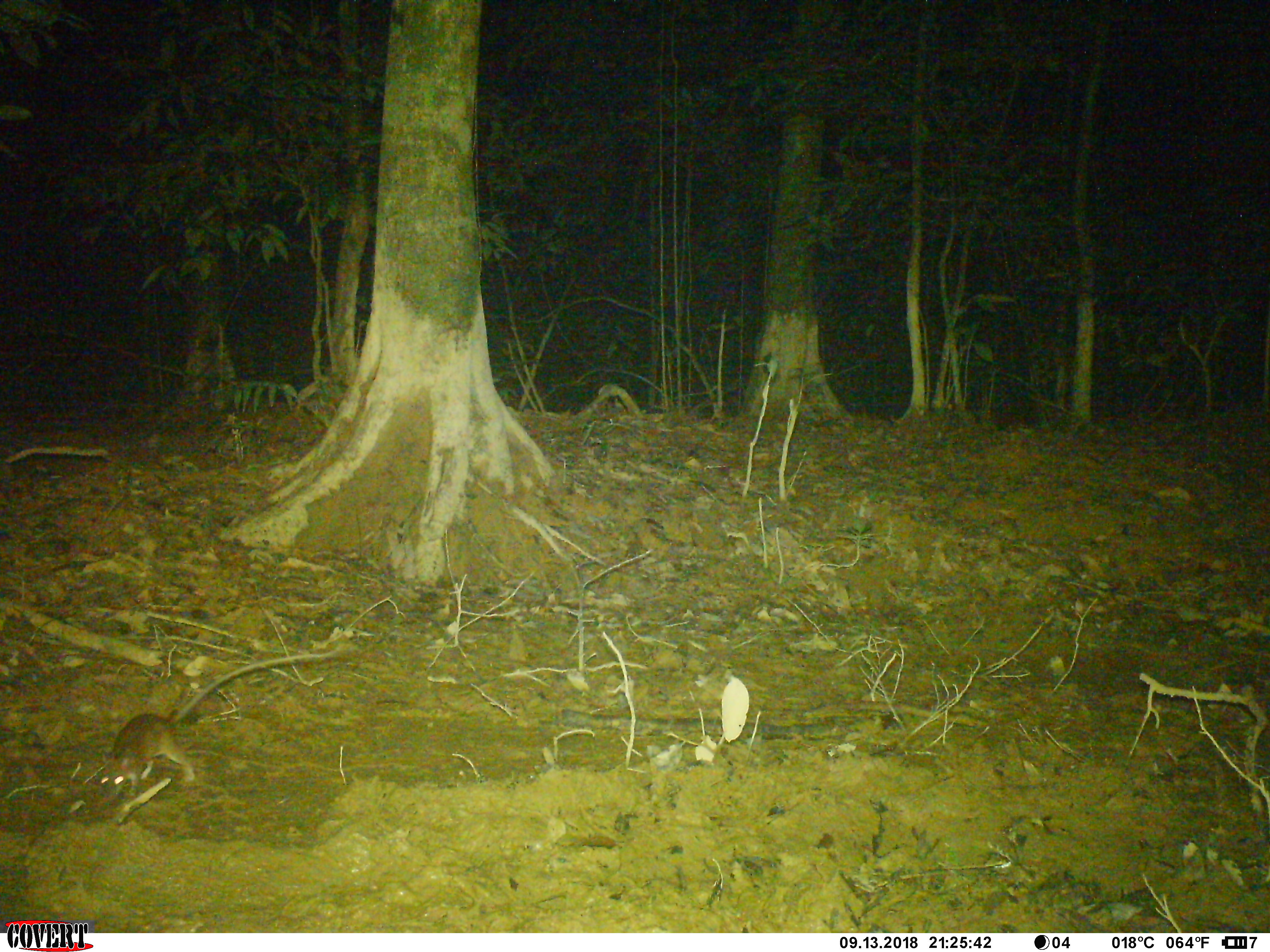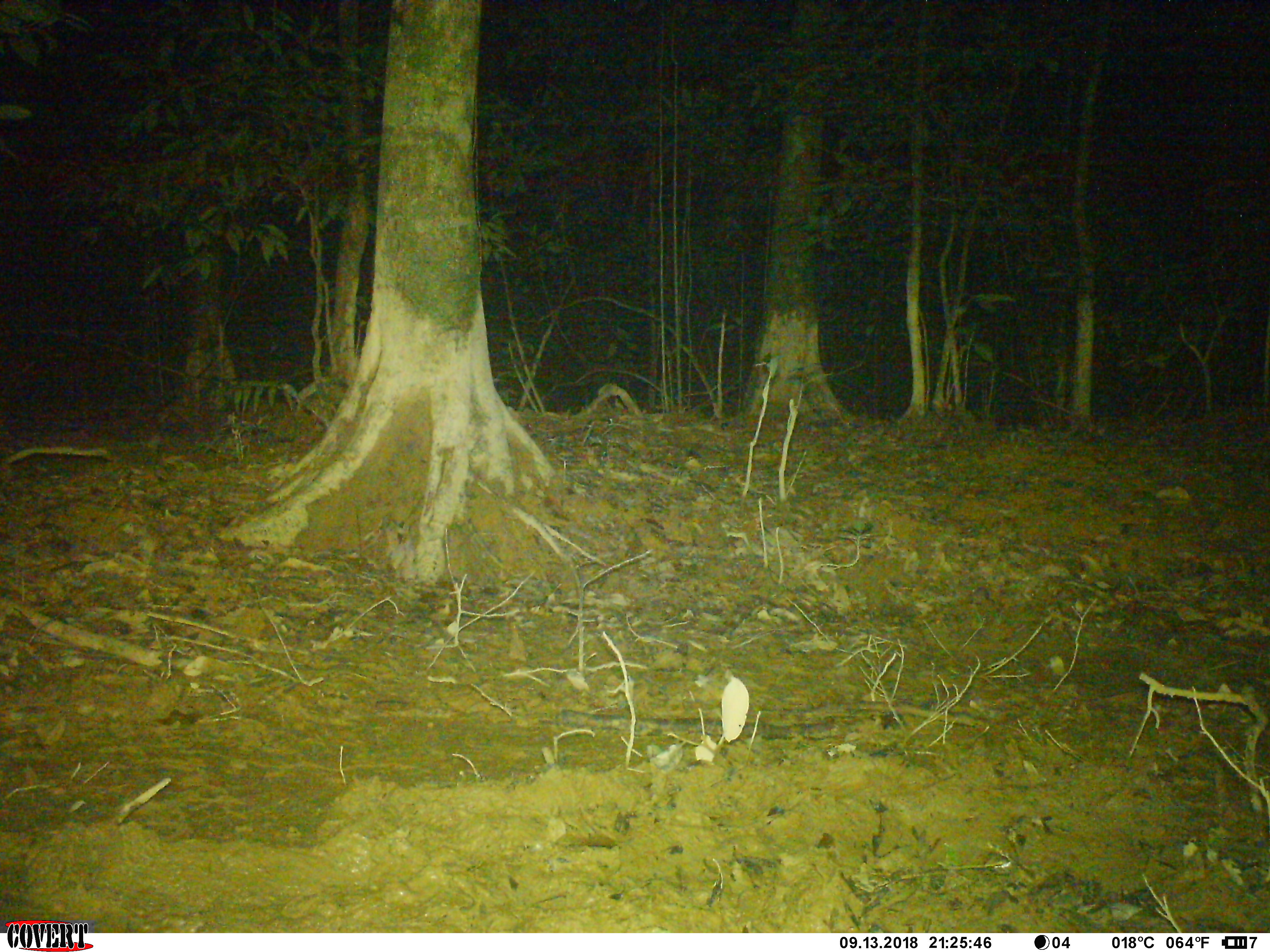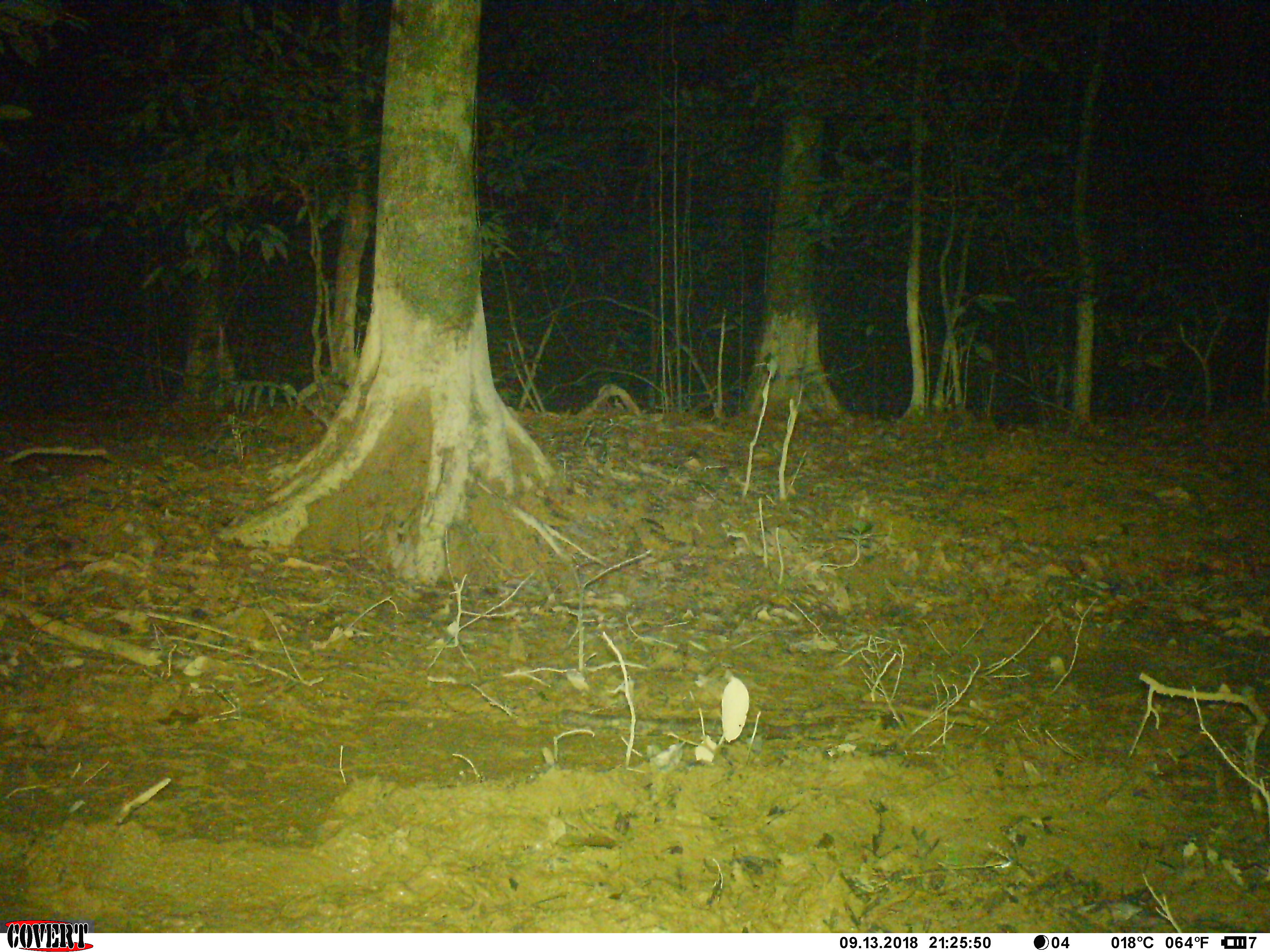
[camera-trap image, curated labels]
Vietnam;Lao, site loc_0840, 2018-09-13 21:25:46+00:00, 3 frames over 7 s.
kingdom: Animalia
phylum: Chordata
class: Mammalia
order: Rodentia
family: Muridae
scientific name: Muridae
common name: old-world mice and rats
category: unidentified murid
Unidentified murid (old-world mice and rats) (Muridae). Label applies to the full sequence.